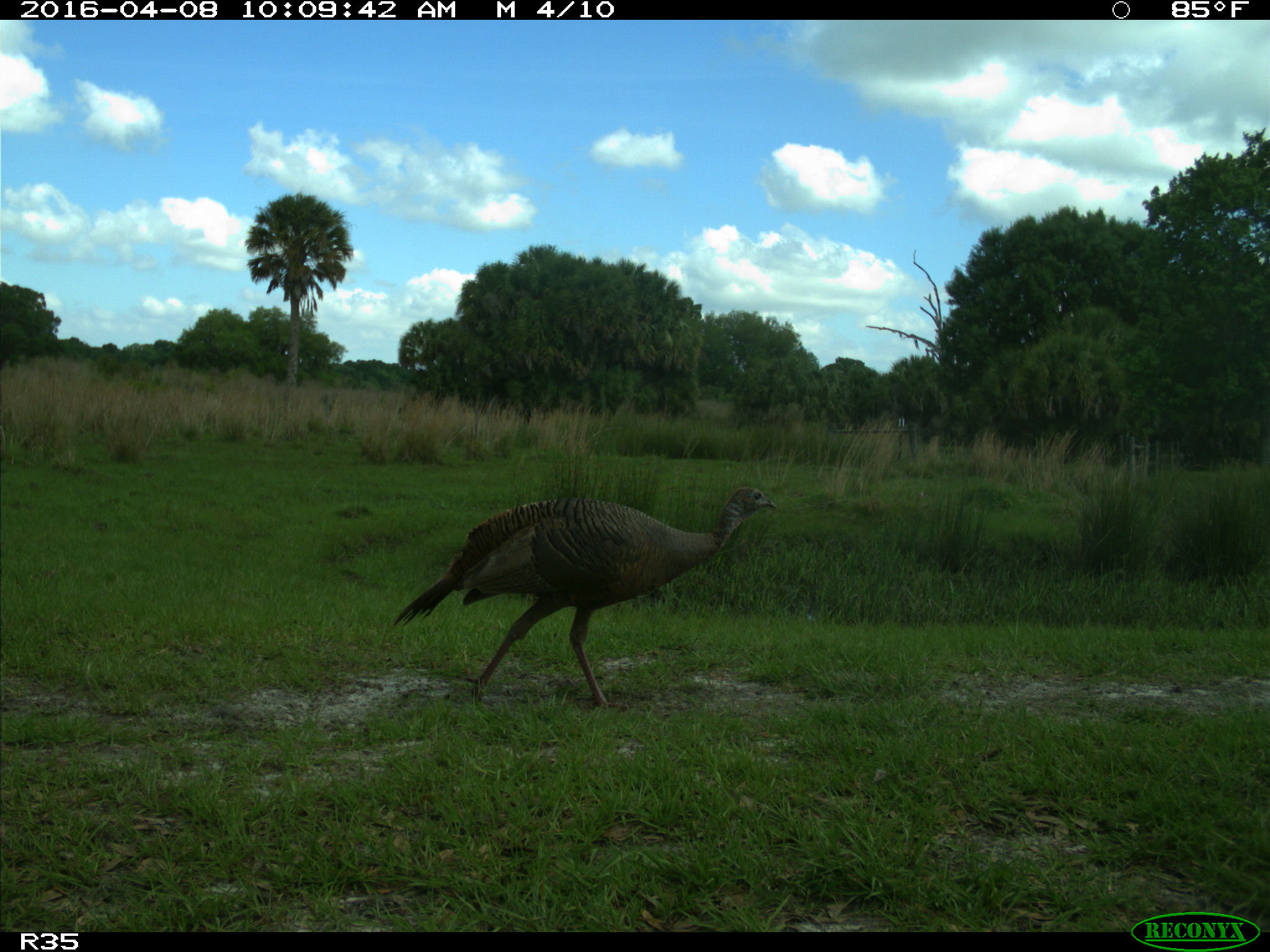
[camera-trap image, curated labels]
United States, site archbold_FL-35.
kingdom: Animalia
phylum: Chordata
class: Aves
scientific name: Aves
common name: birds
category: unidentified bird